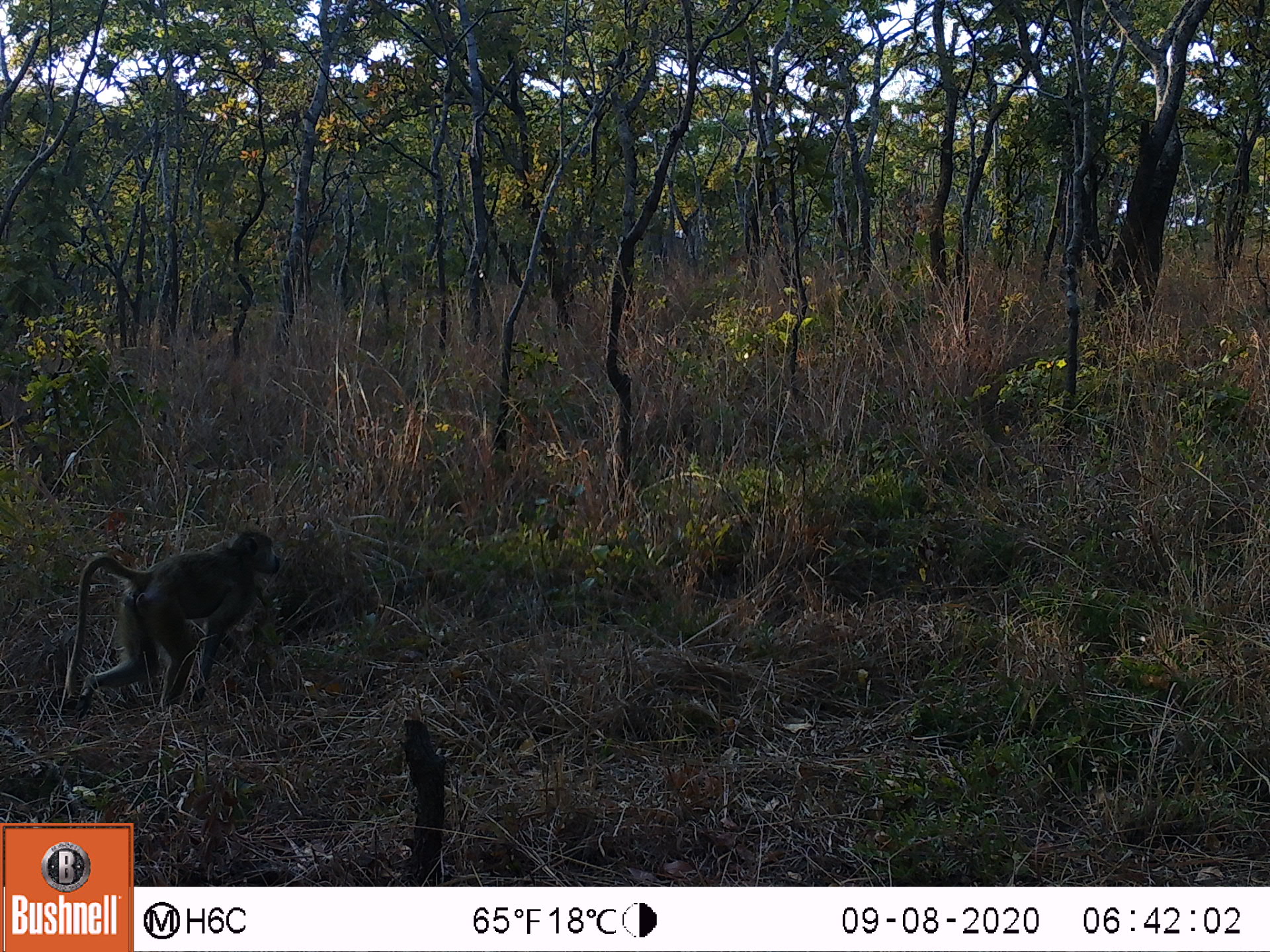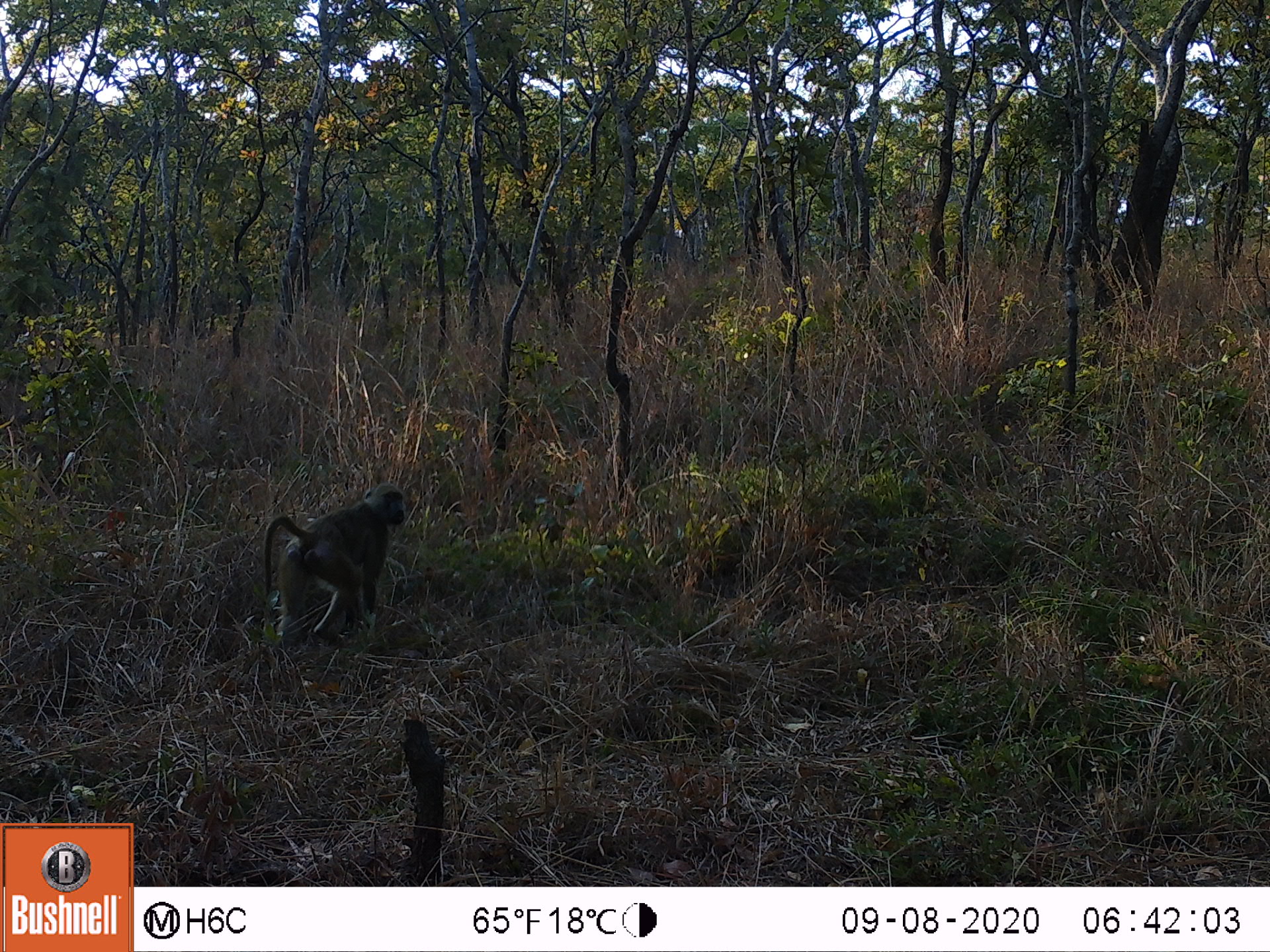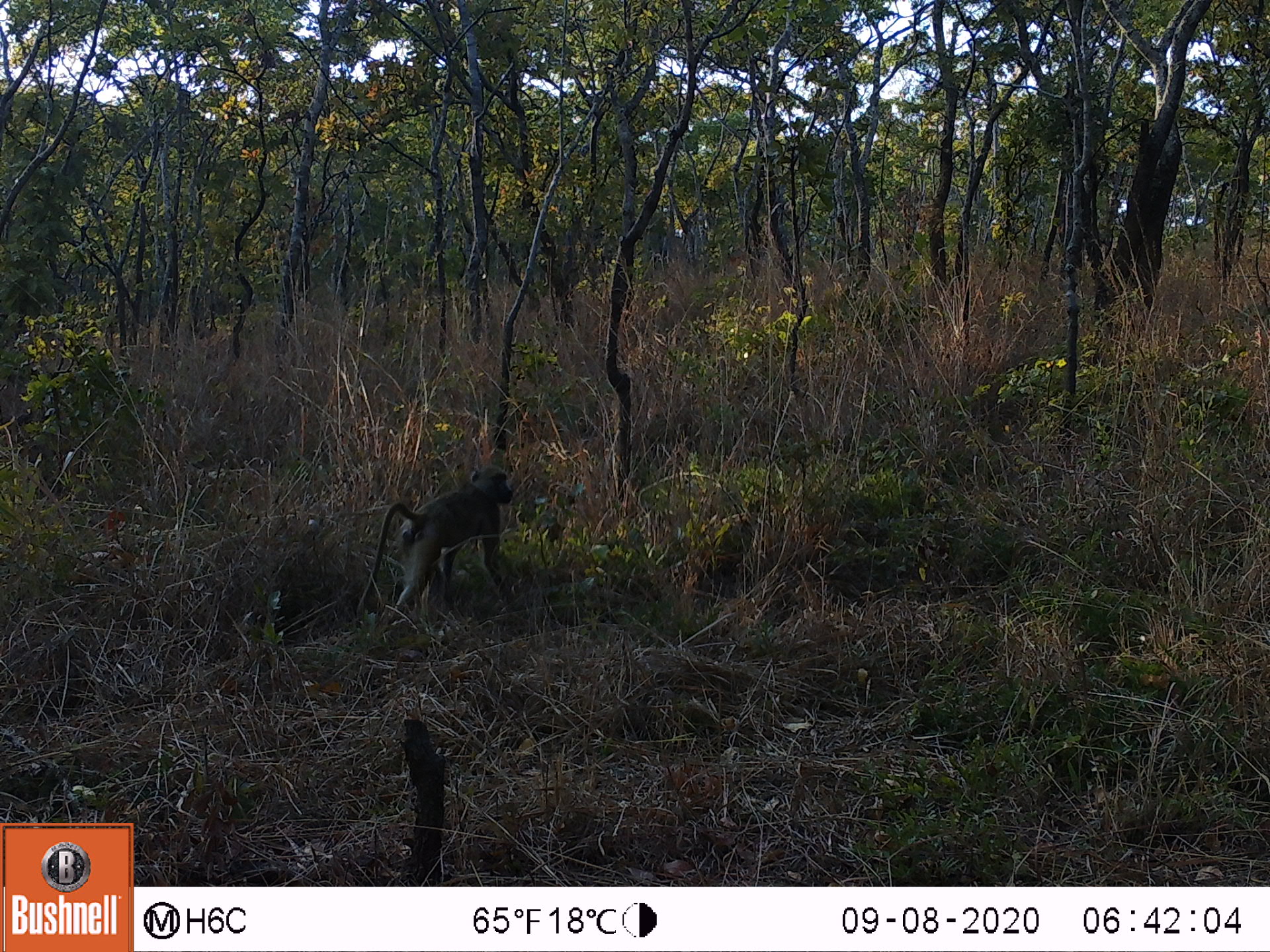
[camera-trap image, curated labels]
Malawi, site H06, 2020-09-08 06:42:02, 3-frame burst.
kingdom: Animalia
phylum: Chordata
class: Mammalia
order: Primates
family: Cercopithecidae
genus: Papio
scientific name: Papio cynocephalus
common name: yellow baboon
Yellow baboon (Papio cynocephalus), count 1.